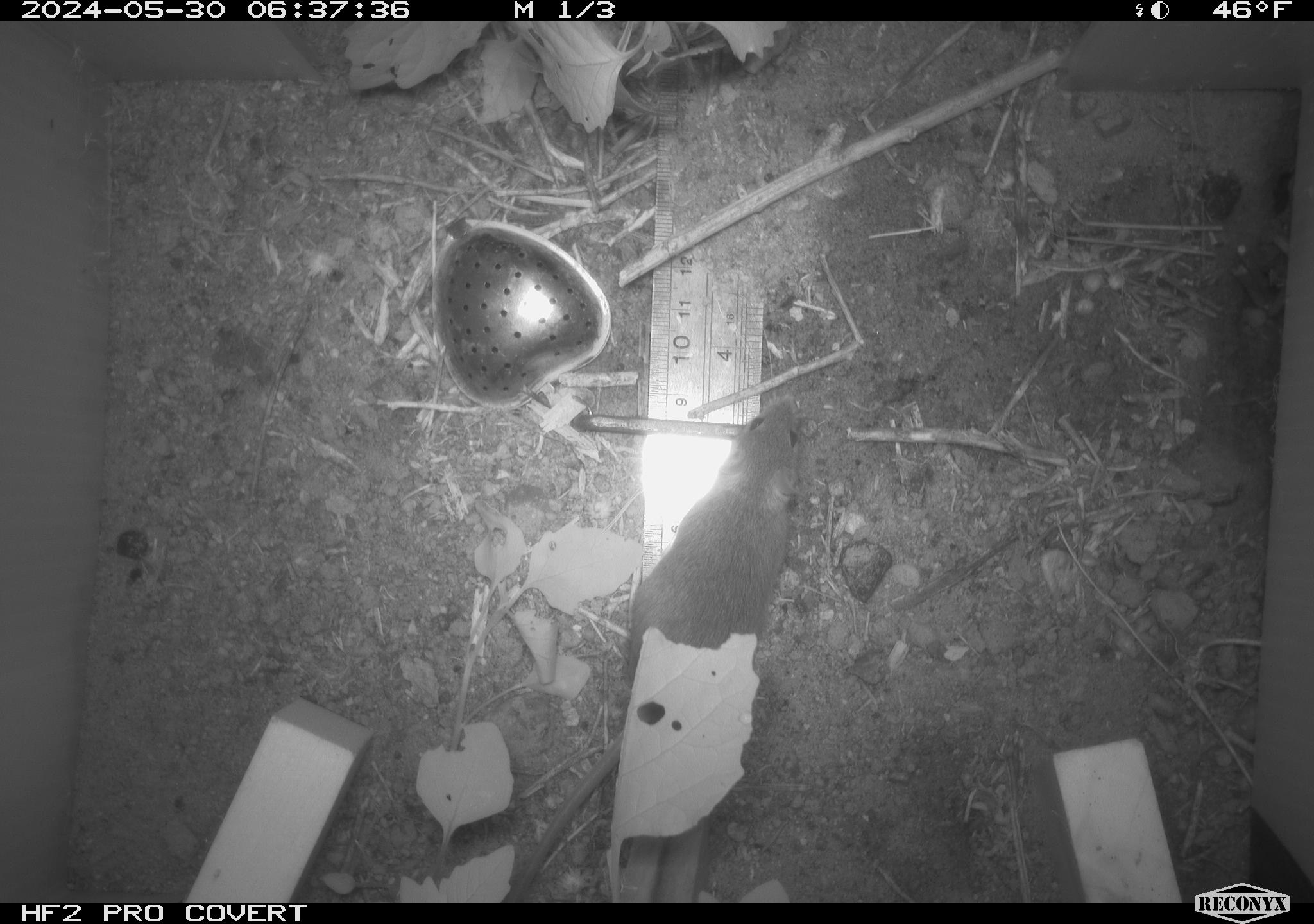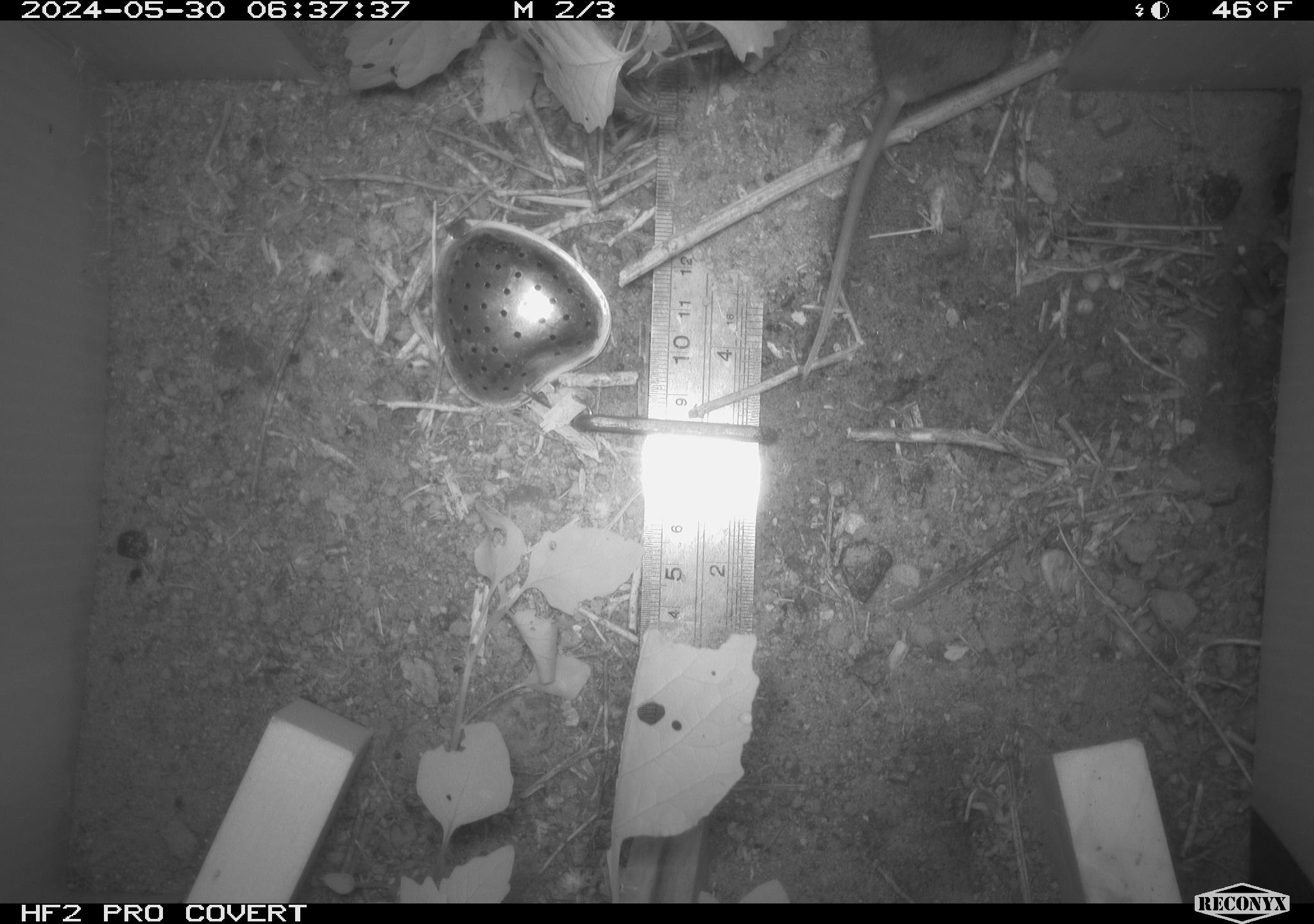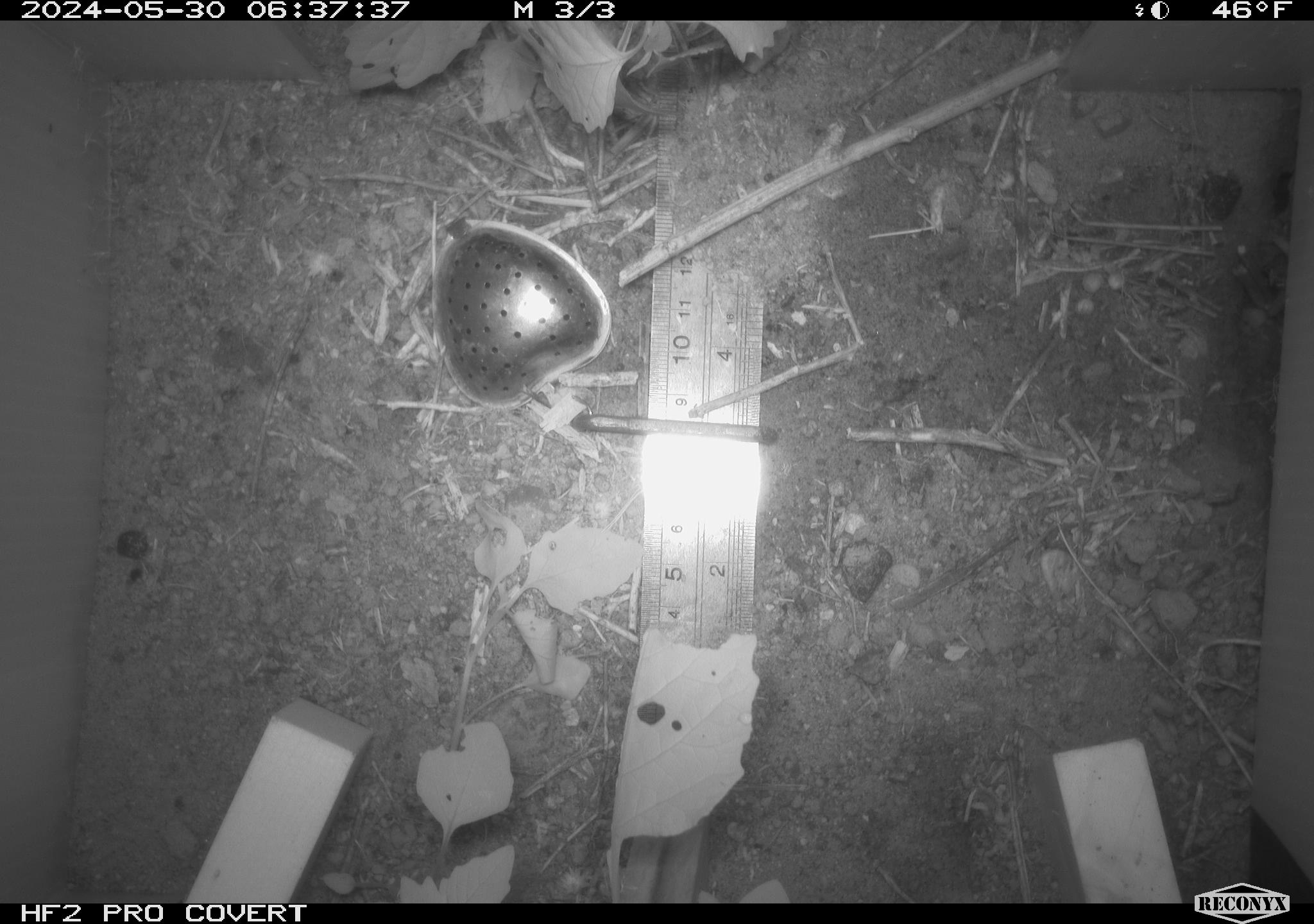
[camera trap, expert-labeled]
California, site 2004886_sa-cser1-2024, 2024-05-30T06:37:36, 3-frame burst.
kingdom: Animalia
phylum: Chordata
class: Mammalia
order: Rodentia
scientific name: Rodentia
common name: rodent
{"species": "rodent (Rodentia)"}